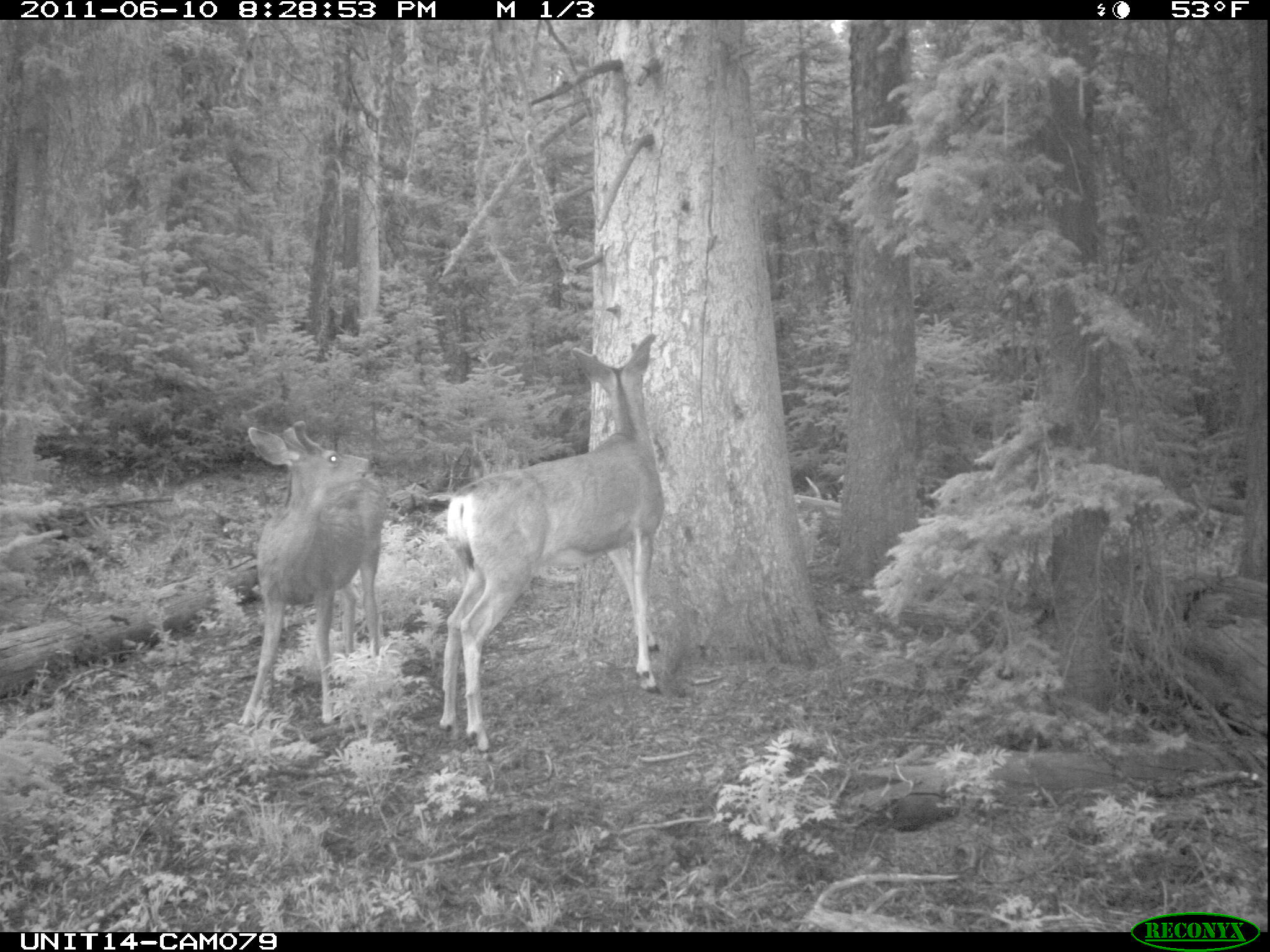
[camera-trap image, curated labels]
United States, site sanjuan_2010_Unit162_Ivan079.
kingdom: Animalia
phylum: Chordata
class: Mammalia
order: Artiodactyla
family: Cervidae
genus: Odocoileus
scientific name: Odocoileus hemionus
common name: mule deer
Odocoileus hemionus (mule deer).